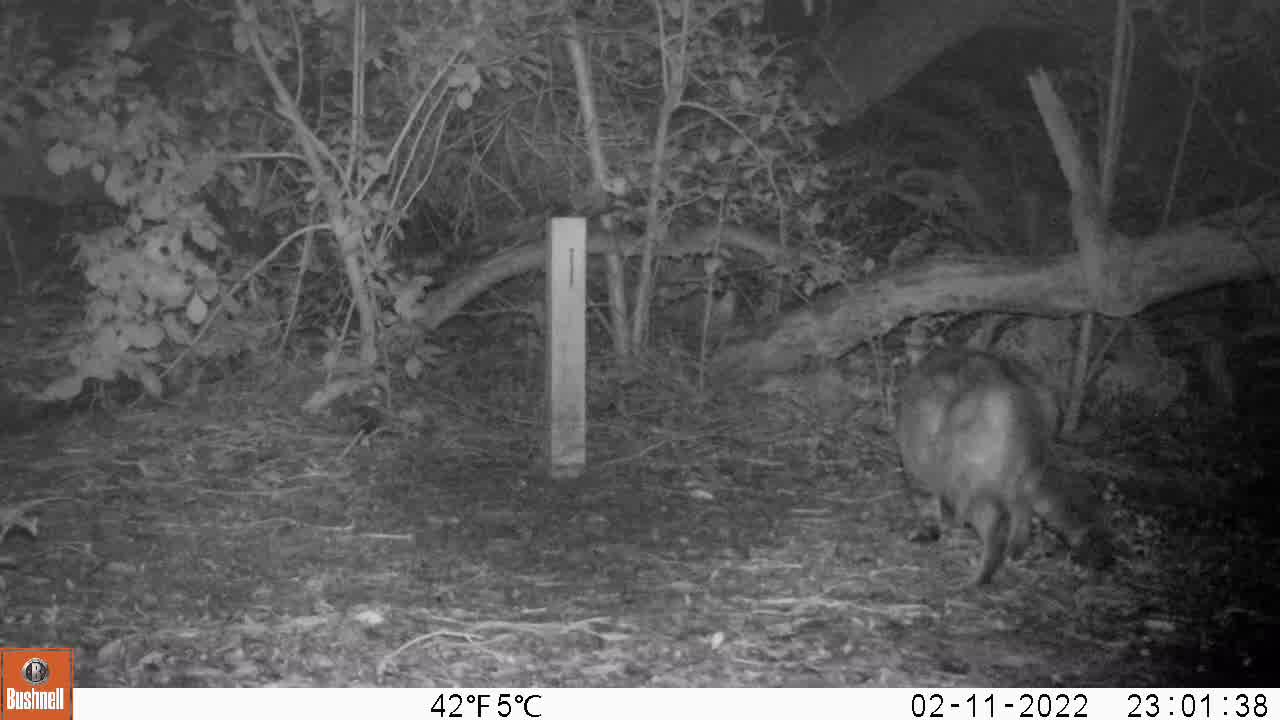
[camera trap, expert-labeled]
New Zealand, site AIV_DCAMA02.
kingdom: Animalia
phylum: Chordata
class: Mammalia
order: Carnivora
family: Felidae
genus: Felis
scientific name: Felis catus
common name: domestic cat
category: cat